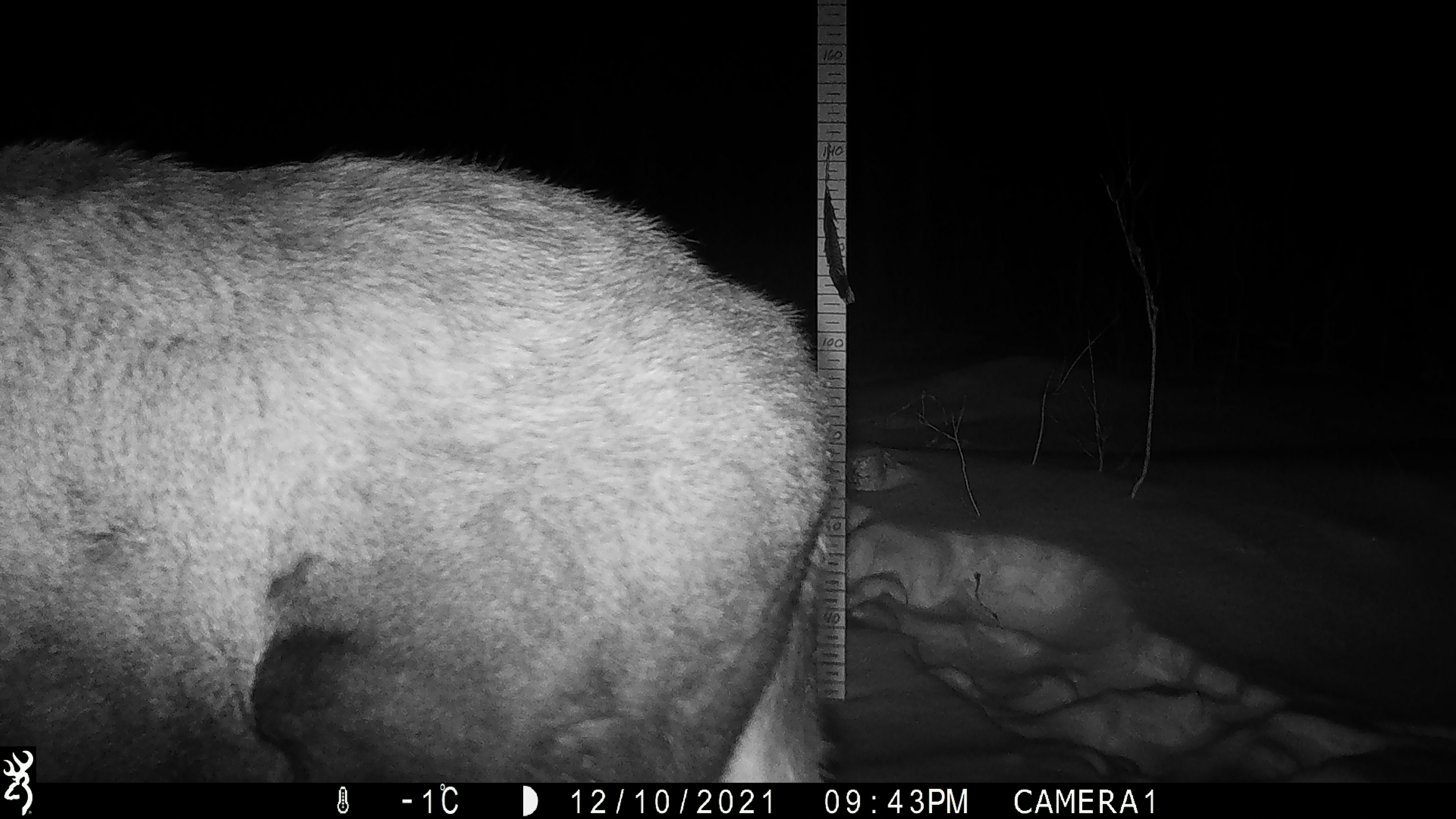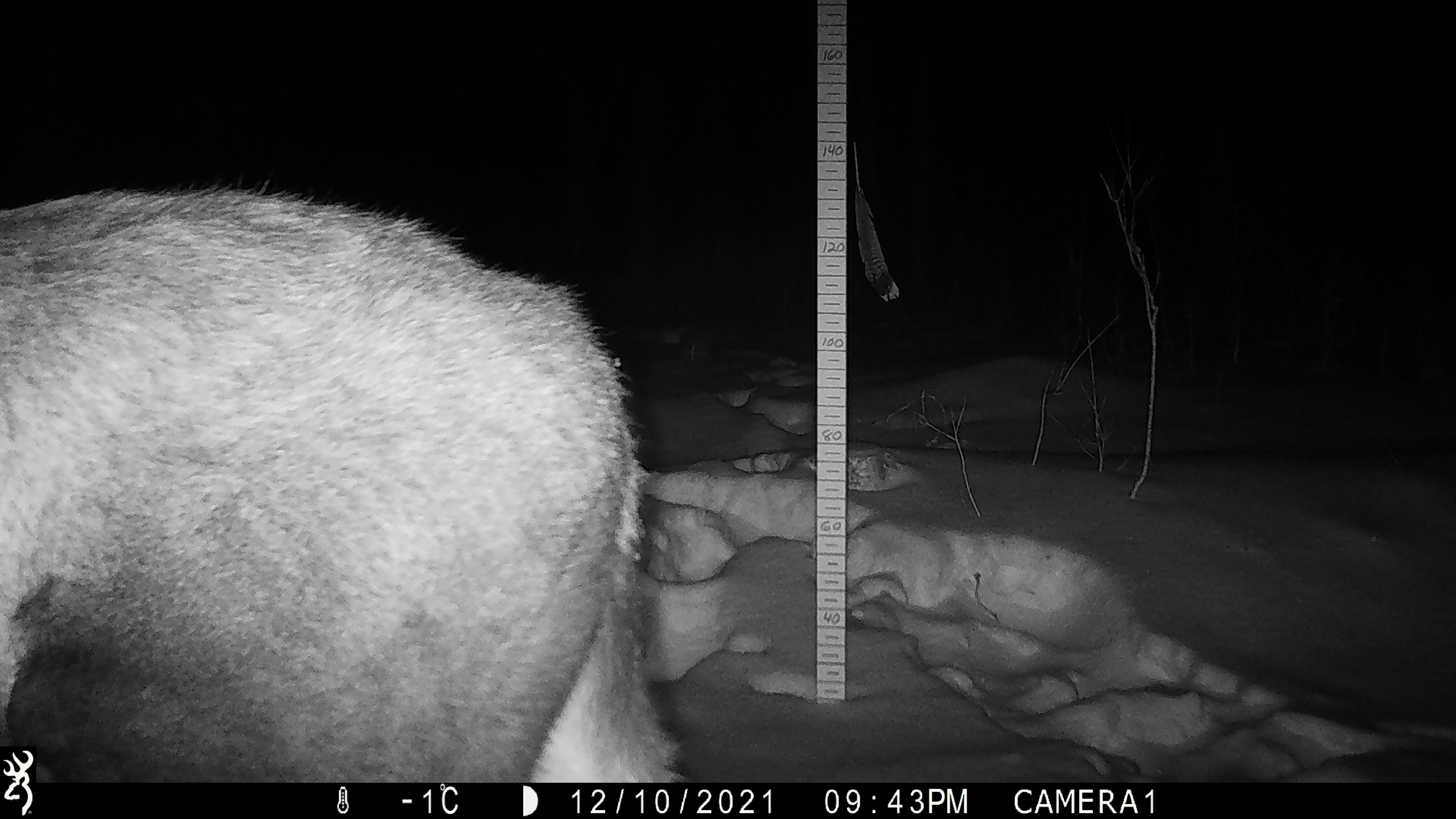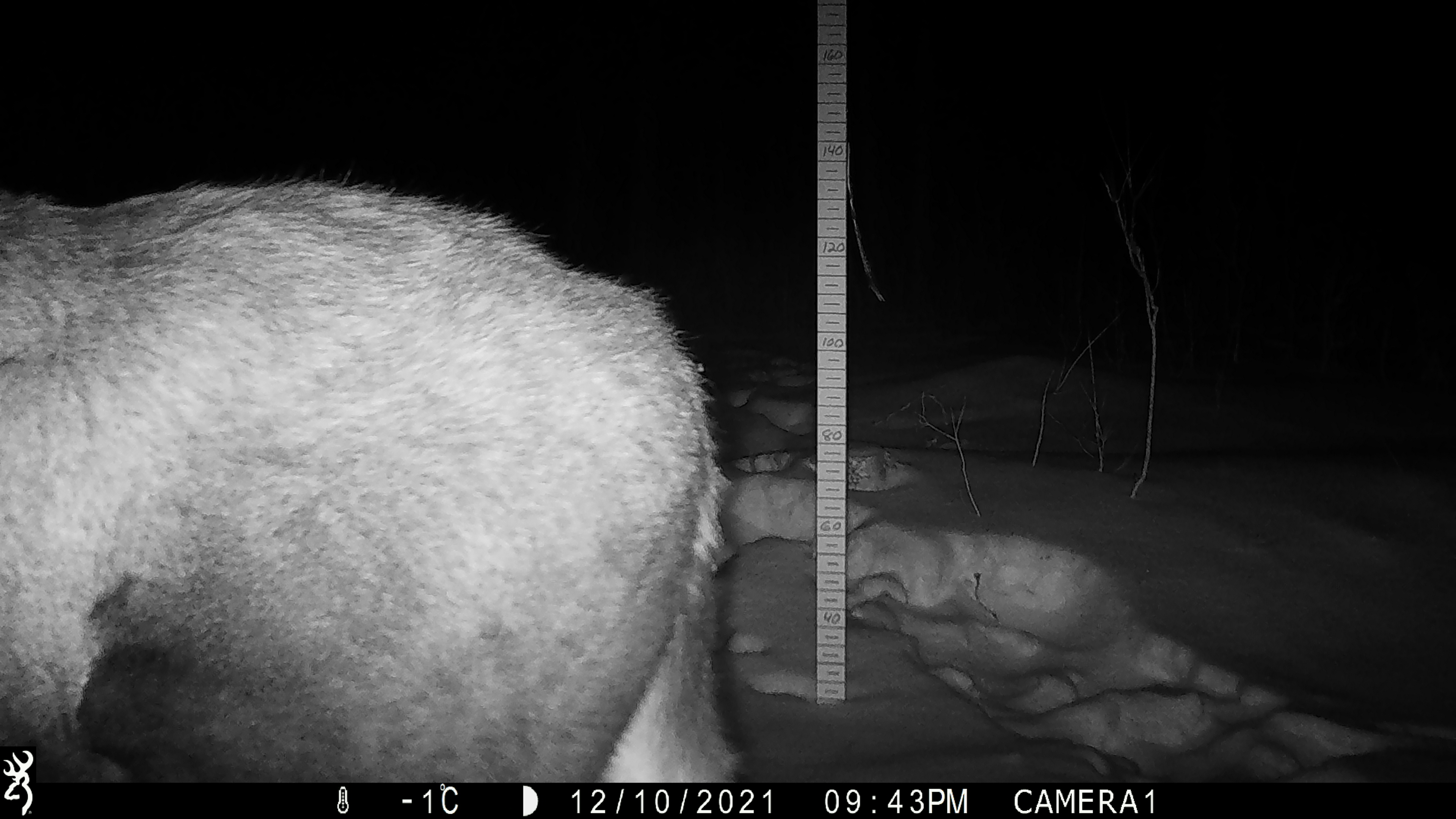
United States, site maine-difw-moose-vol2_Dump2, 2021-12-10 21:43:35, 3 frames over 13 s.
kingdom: Animalia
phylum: Chordata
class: Mammalia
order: Artiodactyla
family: Cervidae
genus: Alces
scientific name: Alces alces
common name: moose